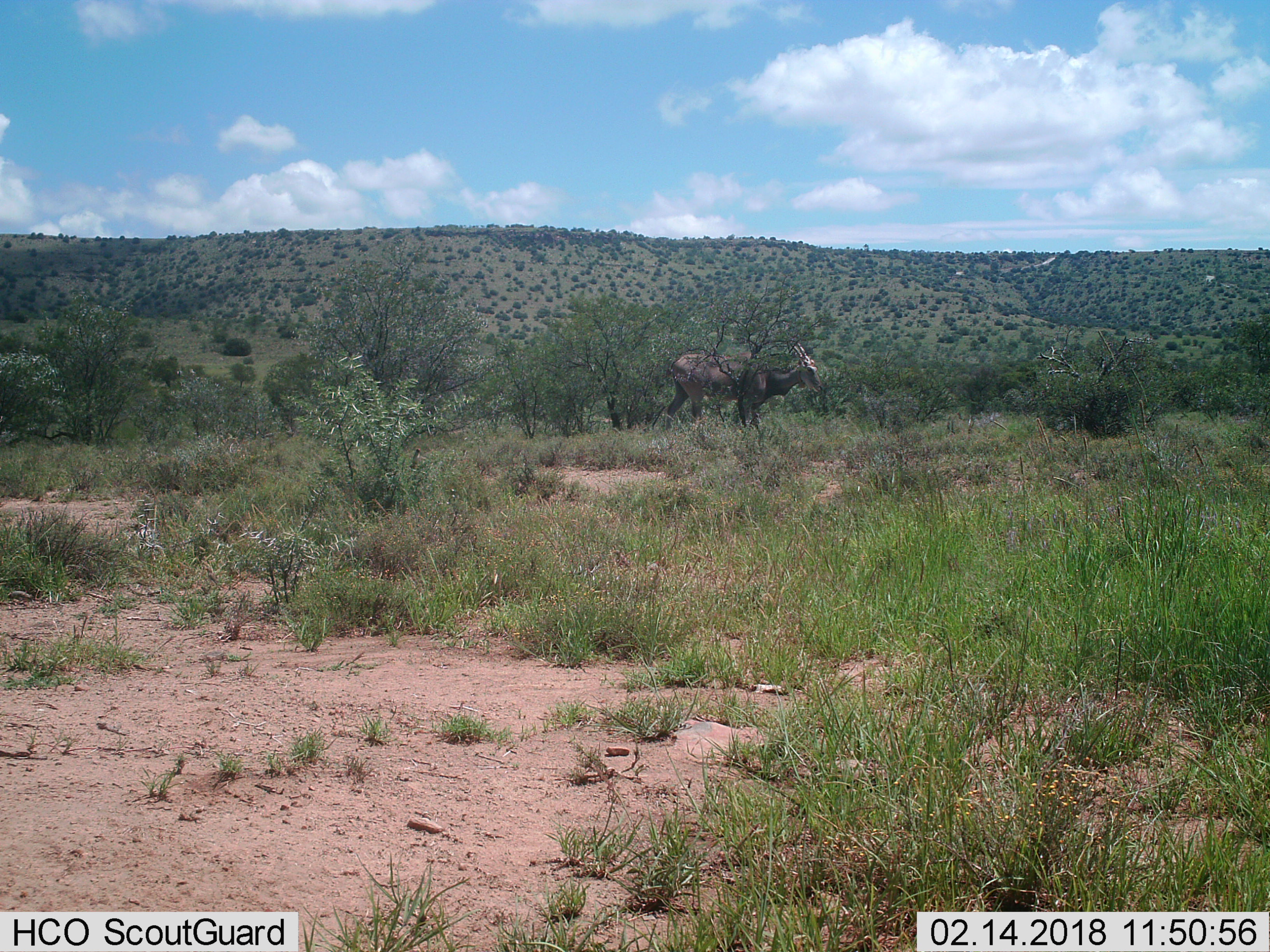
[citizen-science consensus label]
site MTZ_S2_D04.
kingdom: Animalia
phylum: Chordata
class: Mammalia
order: Artiodactyla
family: Bovidae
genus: Tragelaphus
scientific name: Tragelaphus oryx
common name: eland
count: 1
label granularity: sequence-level